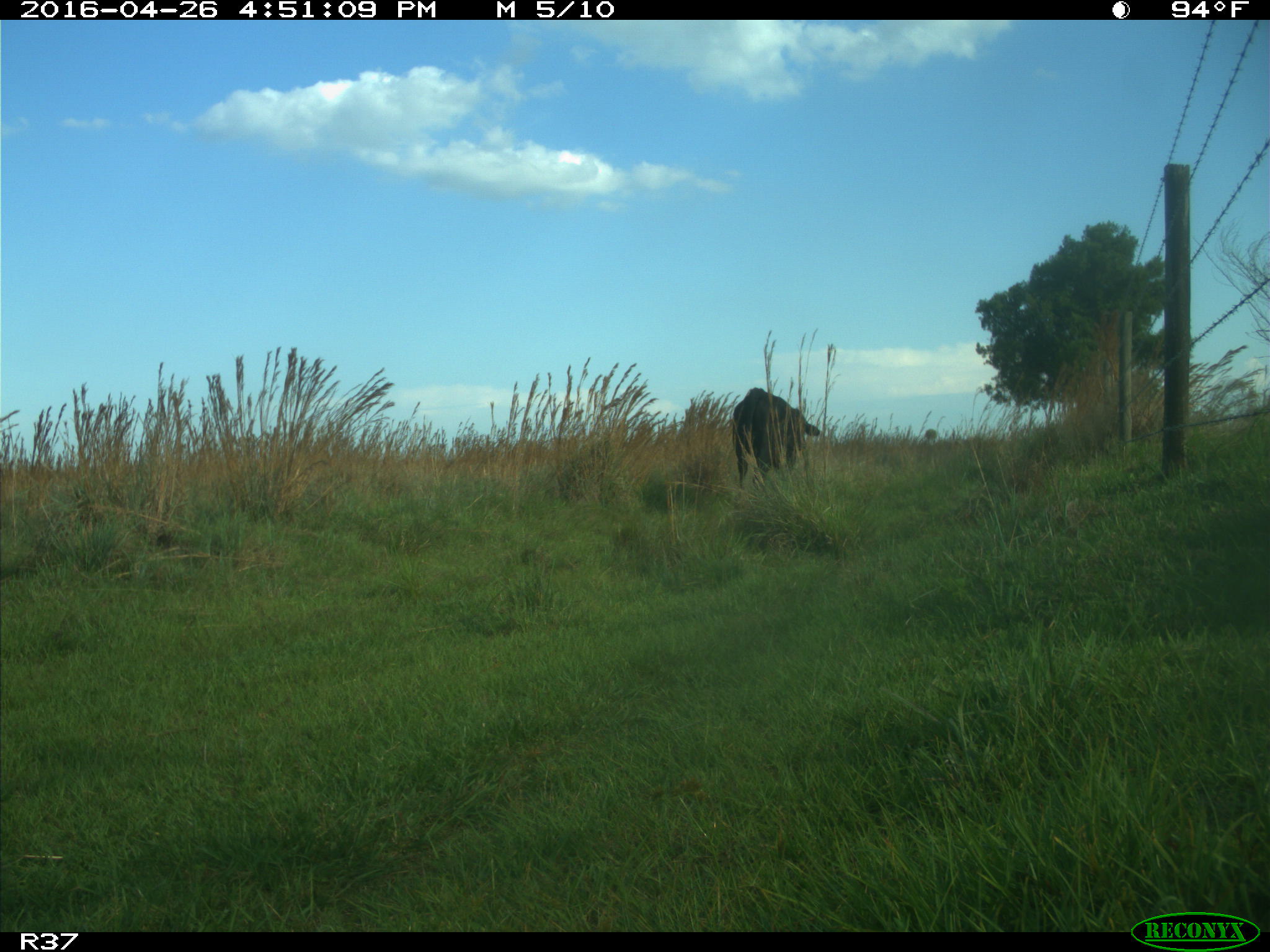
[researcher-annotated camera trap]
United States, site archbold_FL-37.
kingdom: Animalia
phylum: Chordata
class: Mammalia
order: Artiodactyla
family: Bovidae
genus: Bos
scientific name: Bos taurus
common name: domestic cow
Bos taurus (domestic cow).